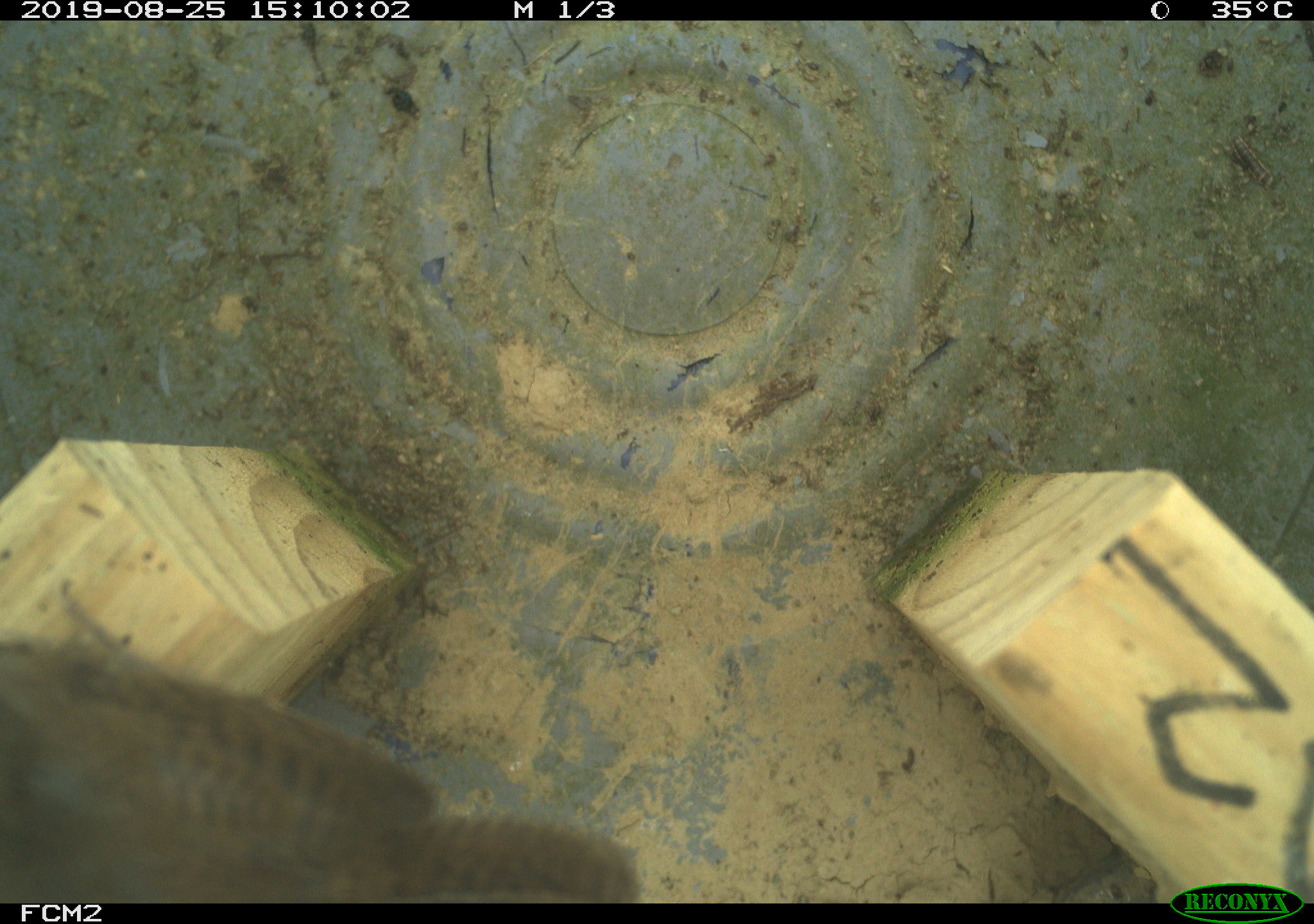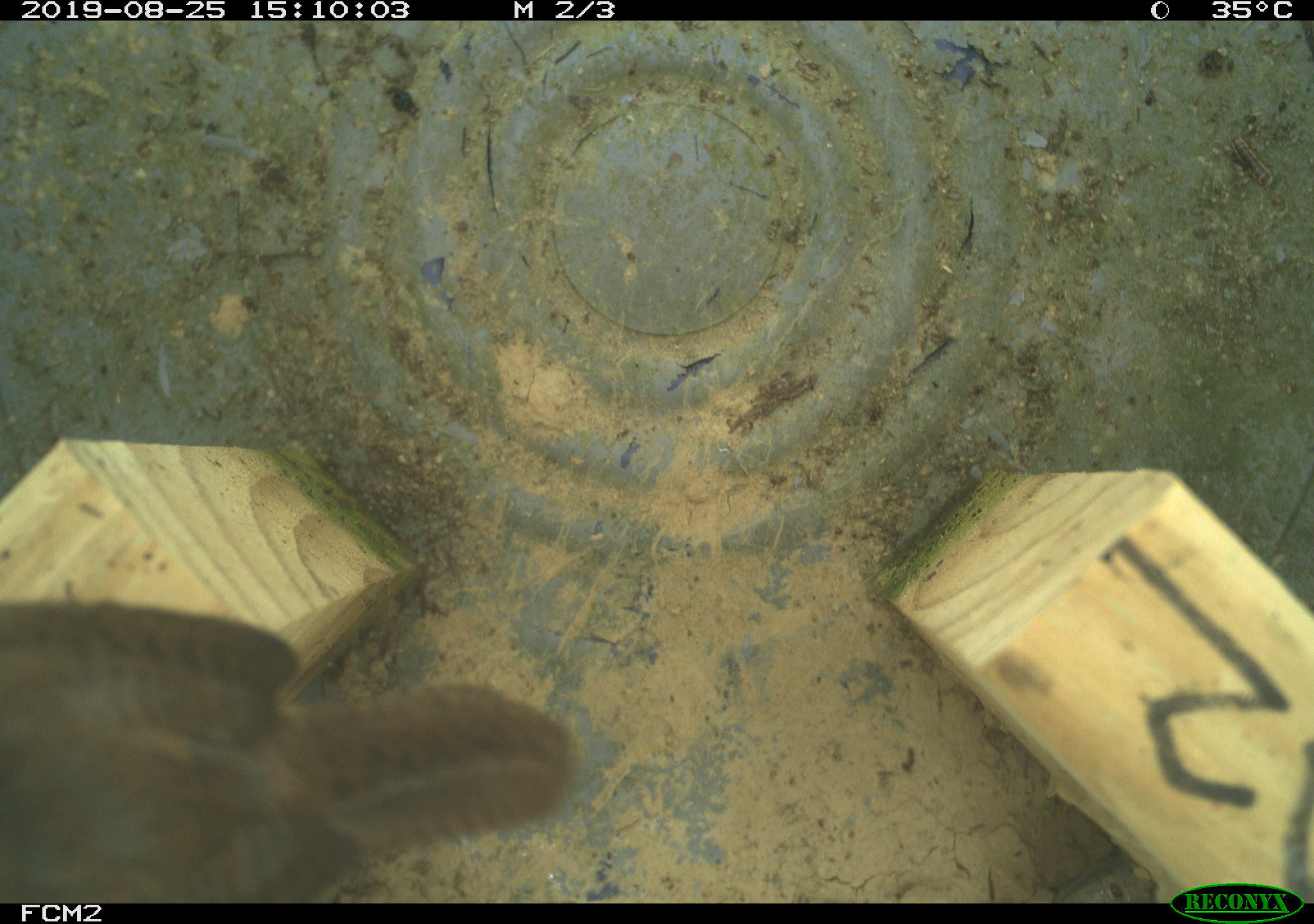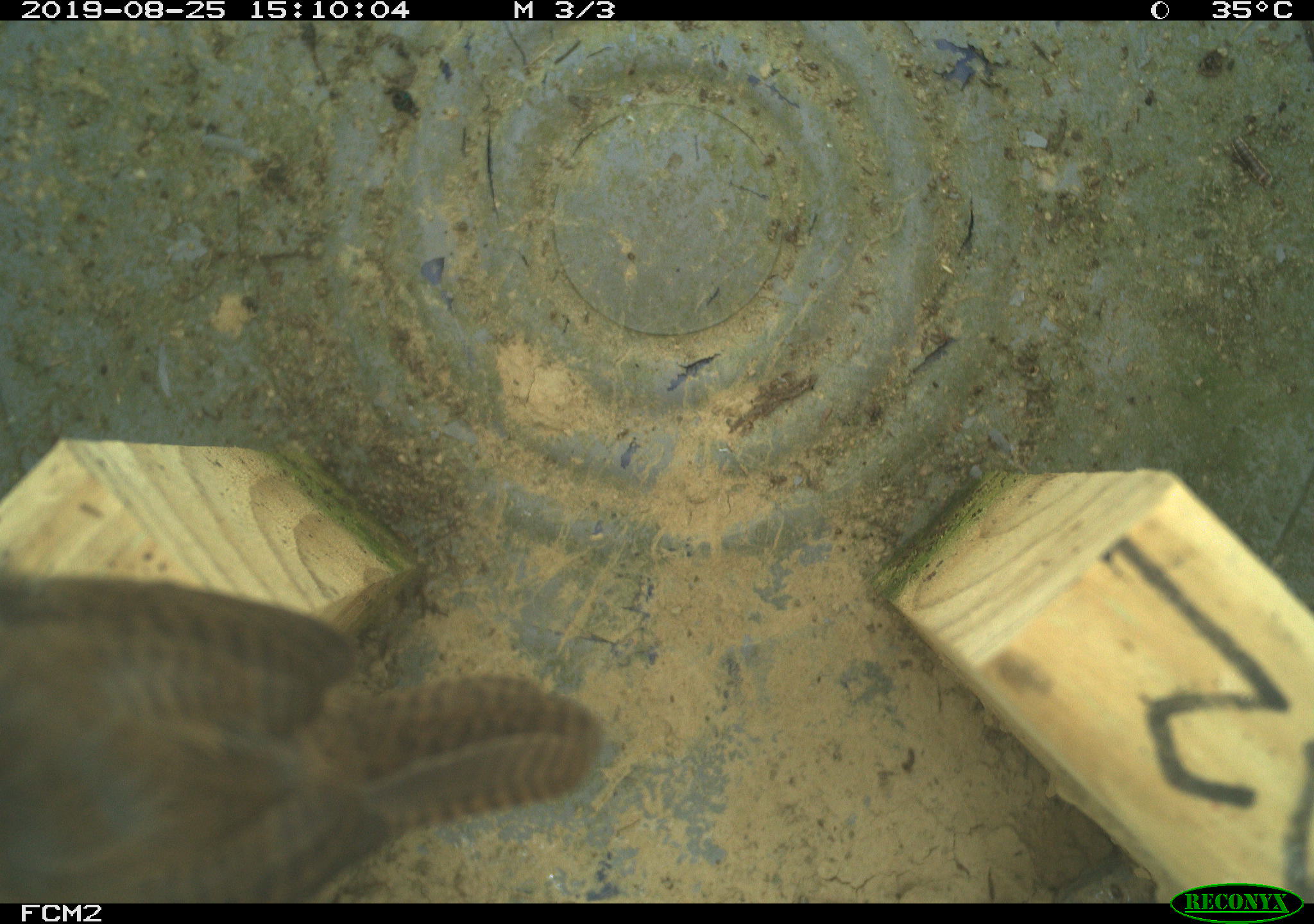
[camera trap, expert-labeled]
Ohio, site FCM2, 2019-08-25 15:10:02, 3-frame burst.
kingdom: Animalia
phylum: Chordata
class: Aves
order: Passeriformes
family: Troglodytidae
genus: Troglodytes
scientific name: Troglodytes aedon aedon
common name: northern house wren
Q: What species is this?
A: Northern house wren (Troglodytes aedon aedon).